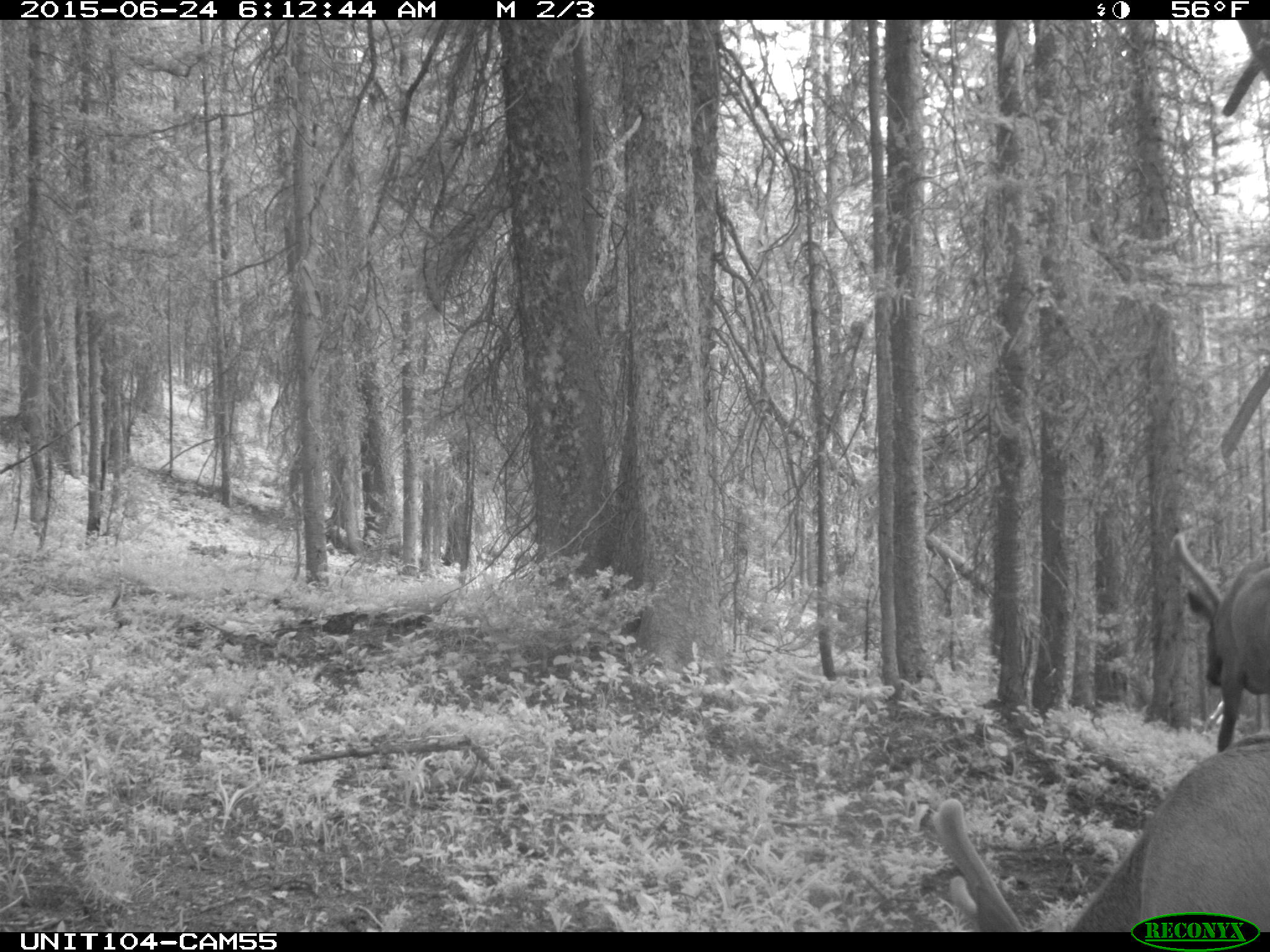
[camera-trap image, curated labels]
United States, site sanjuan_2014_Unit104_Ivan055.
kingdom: Animalia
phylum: Chordata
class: Mammalia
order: Artiodactyla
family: Cervidae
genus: Cervus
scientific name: Cervus elaphus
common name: red deer